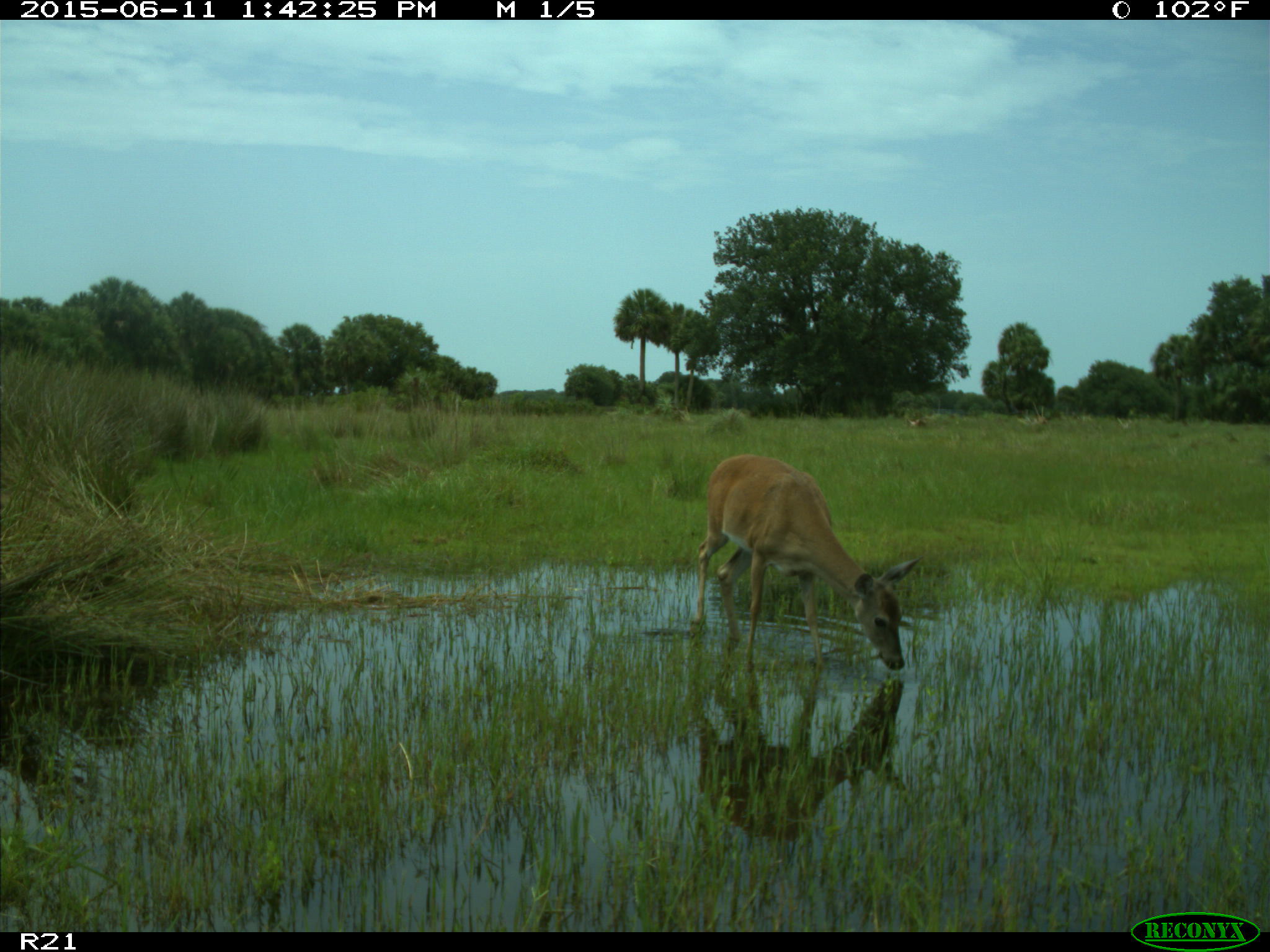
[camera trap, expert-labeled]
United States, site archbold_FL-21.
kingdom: Animalia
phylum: Chordata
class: Mammalia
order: Artiodactyla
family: Cervidae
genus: Odocoileus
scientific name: Odocoileus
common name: deer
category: unidentified deer